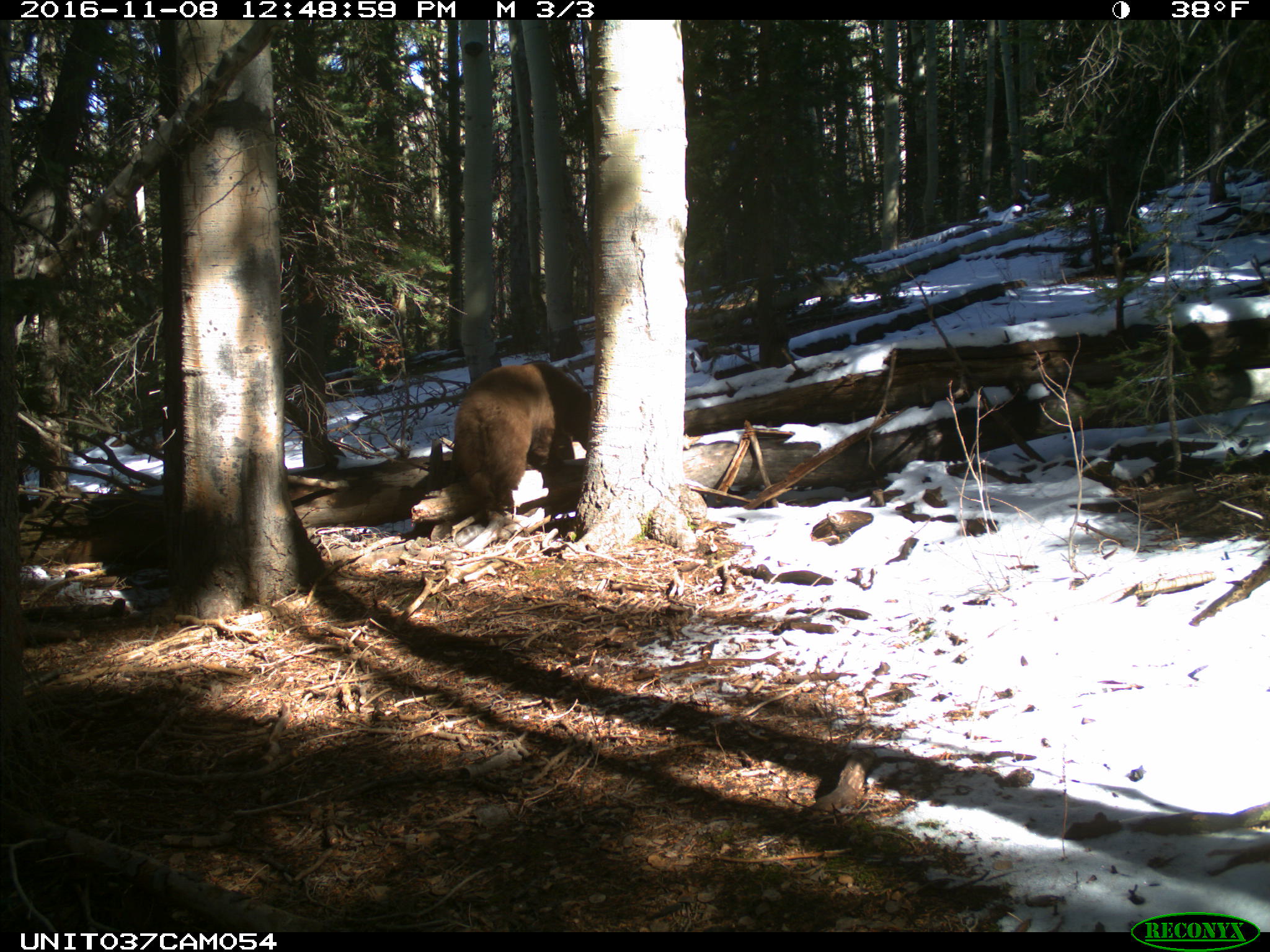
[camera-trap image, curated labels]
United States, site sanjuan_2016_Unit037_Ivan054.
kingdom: Animalia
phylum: Chordata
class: Mammalia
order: Carnivora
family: Ursidae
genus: Ursus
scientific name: Ursus americanus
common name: american black bear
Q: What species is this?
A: Ursus americanus (american black bear).